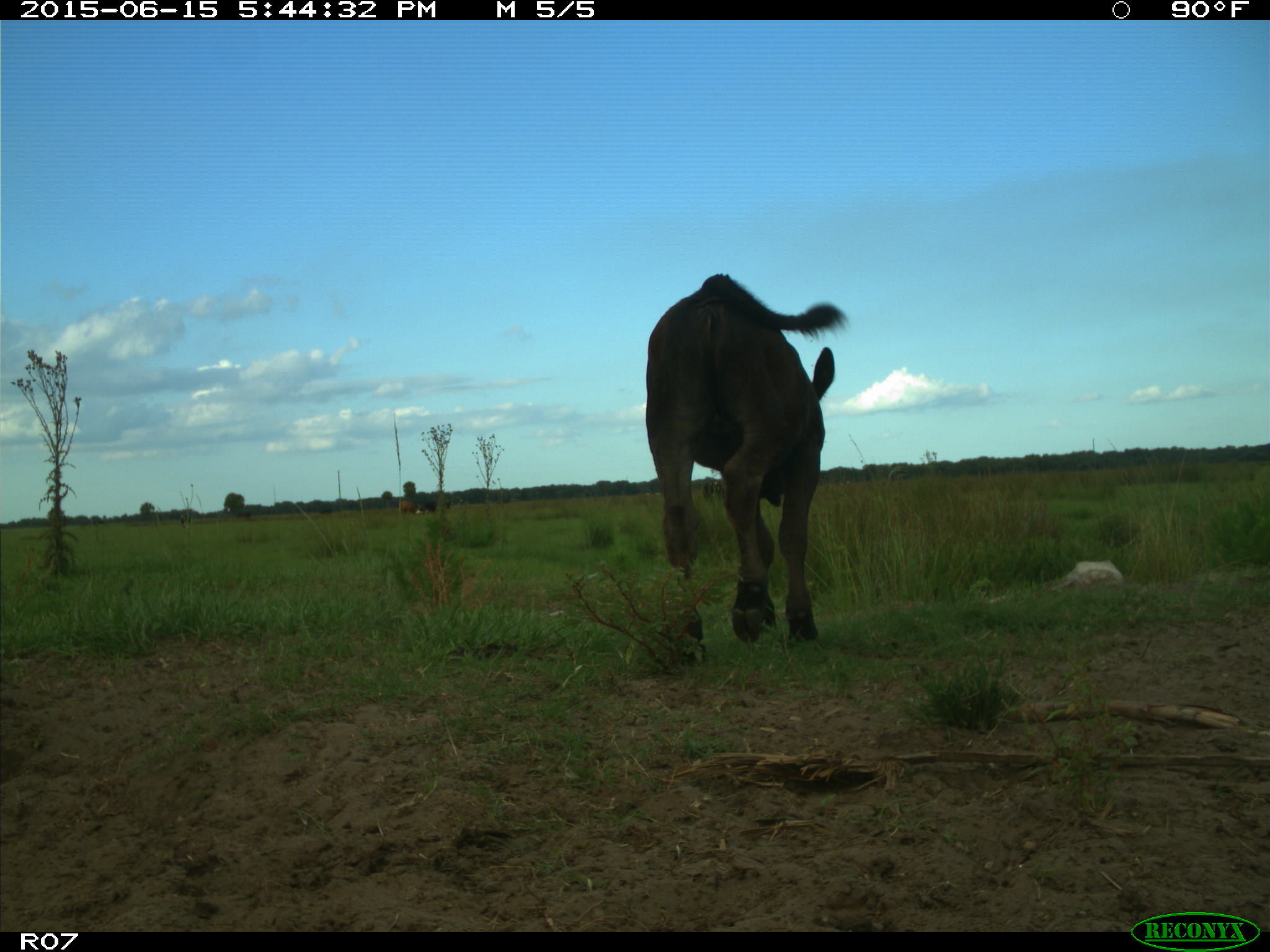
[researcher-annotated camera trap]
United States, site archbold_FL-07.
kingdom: Animalia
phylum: Chordata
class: Mammalia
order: Artiodactyla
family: Bovidae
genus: Bos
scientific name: Bos taurus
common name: domestic cow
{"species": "Bos taurus (domestic cow)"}